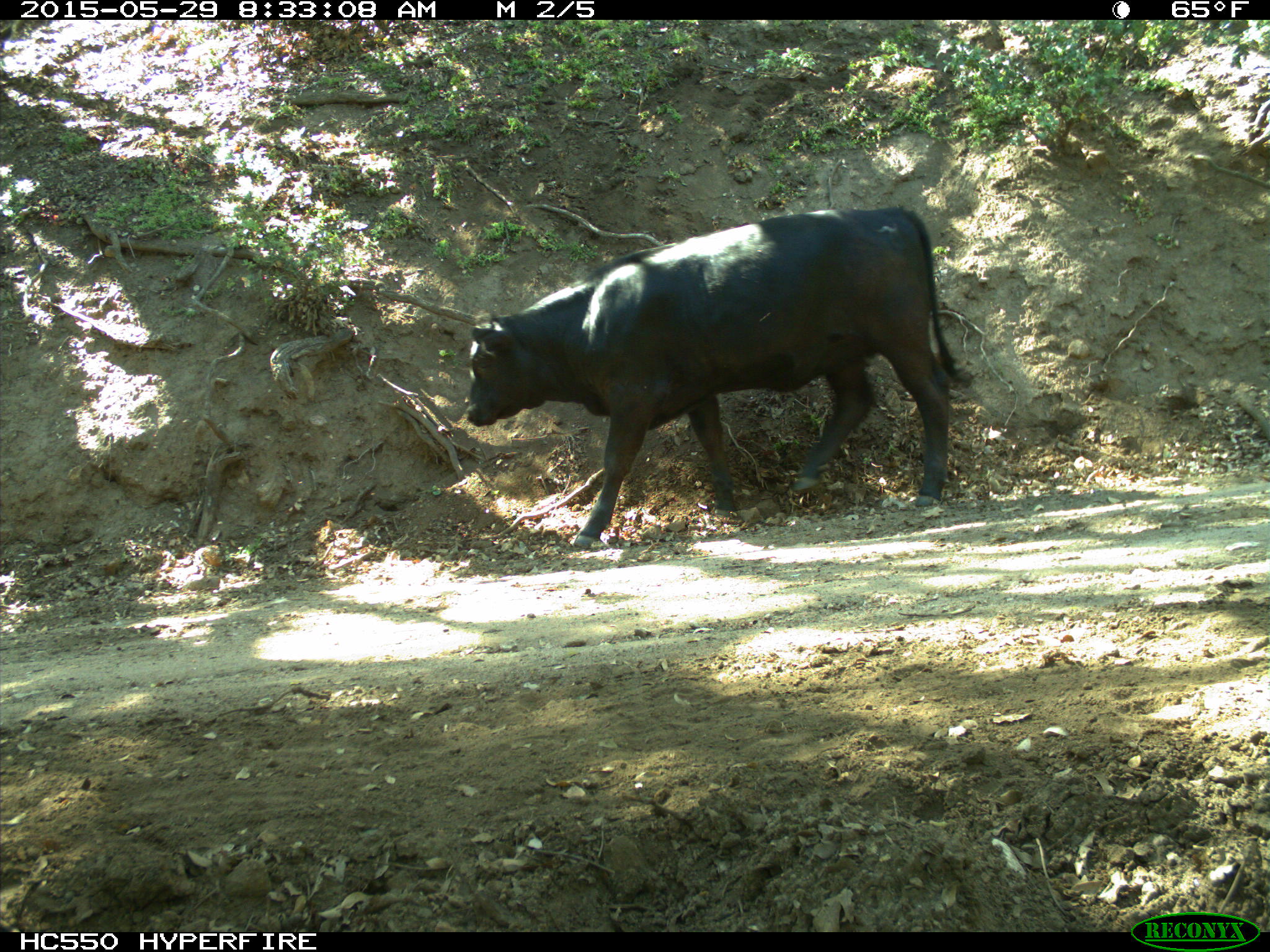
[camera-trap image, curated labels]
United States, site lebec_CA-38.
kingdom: Animalia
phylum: Chordata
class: Mammalia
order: Artiodactyla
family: Bovidae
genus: Bos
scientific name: Bos taurus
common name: domestic cow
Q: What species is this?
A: Bos taurus (domestic cow).